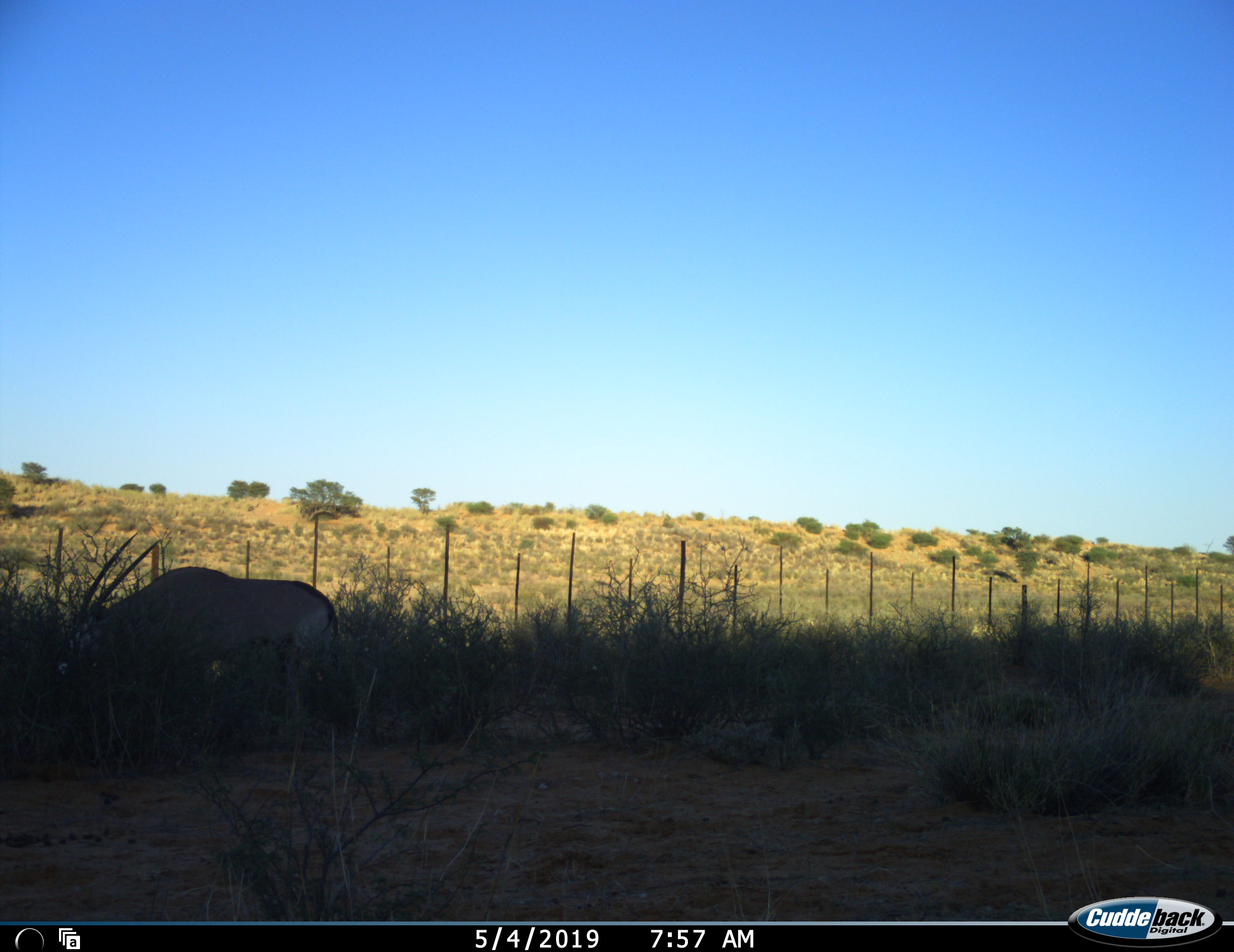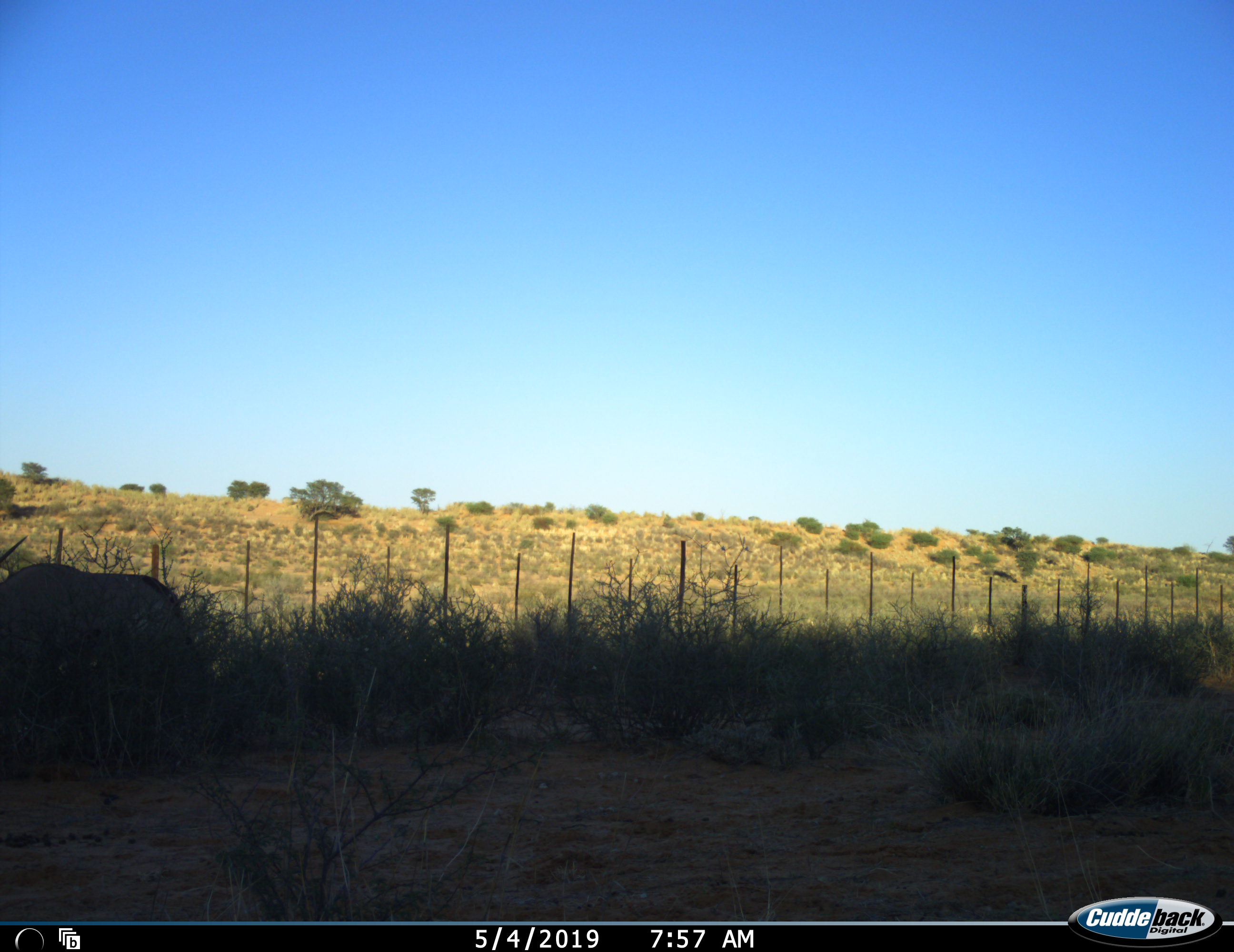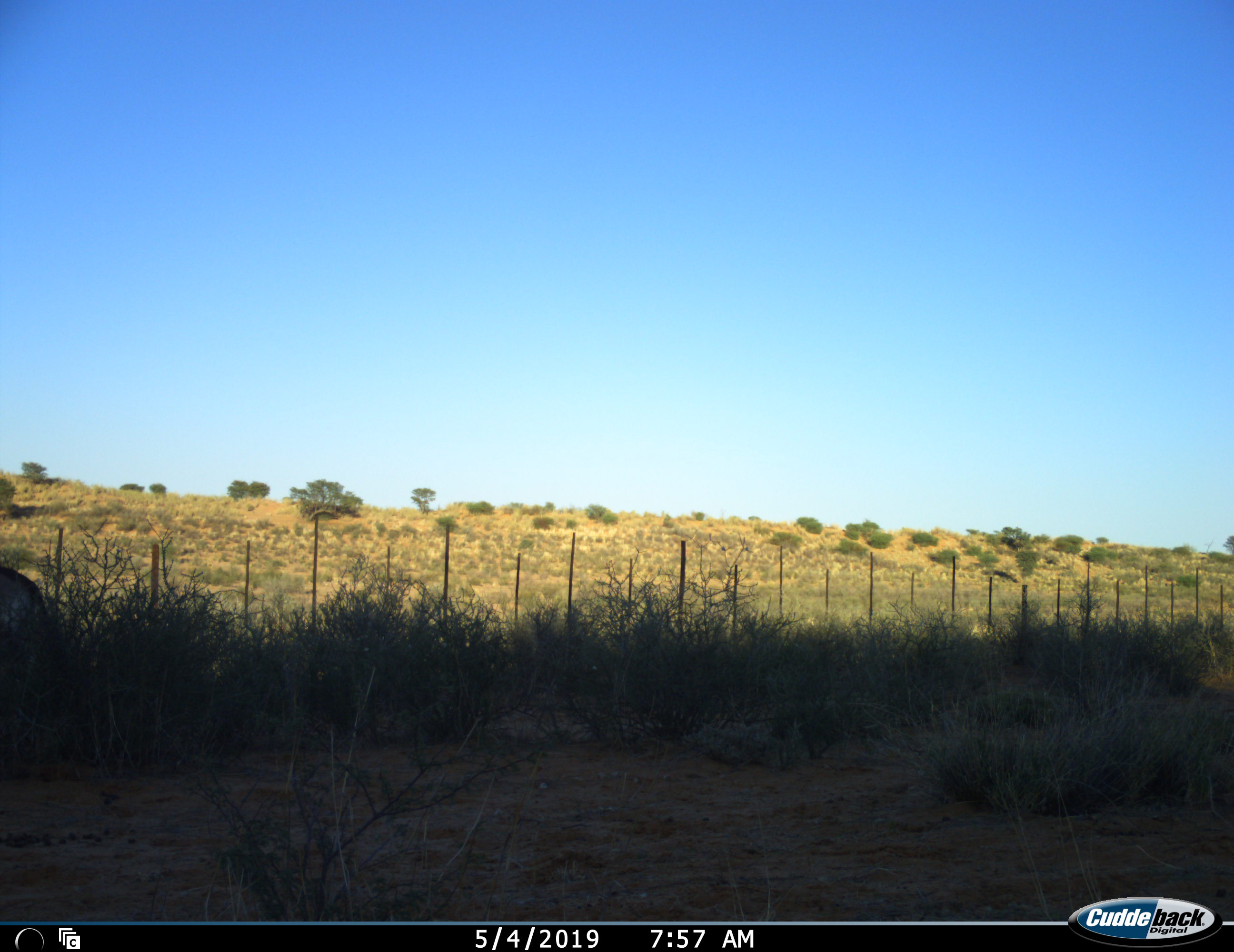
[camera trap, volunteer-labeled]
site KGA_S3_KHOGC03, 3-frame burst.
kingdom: Animalia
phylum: Chordata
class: Mammalia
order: Artiodactyla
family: Bovidae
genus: Oryx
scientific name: Oryx gazella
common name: gemsbok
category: oryx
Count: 1.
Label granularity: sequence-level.